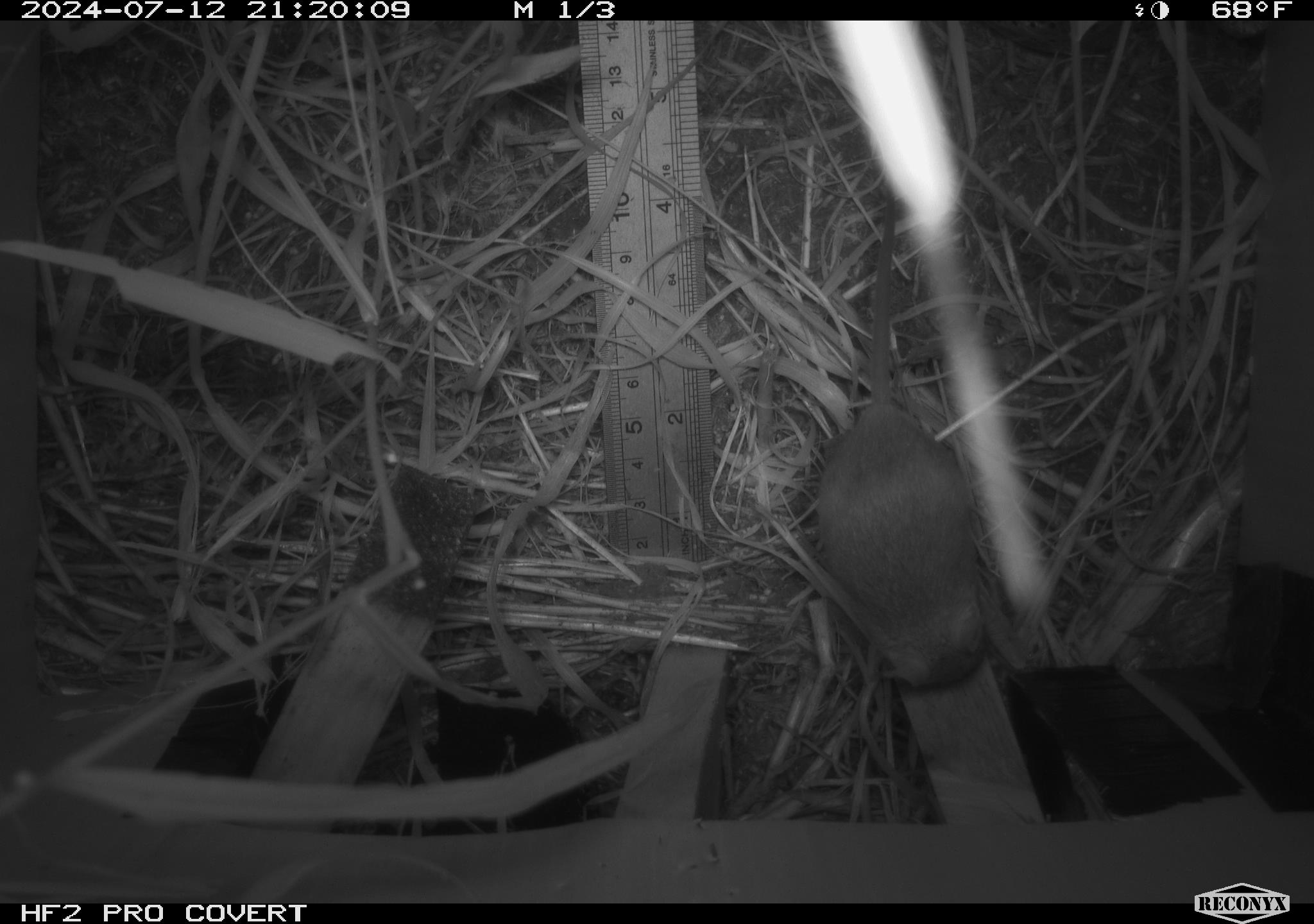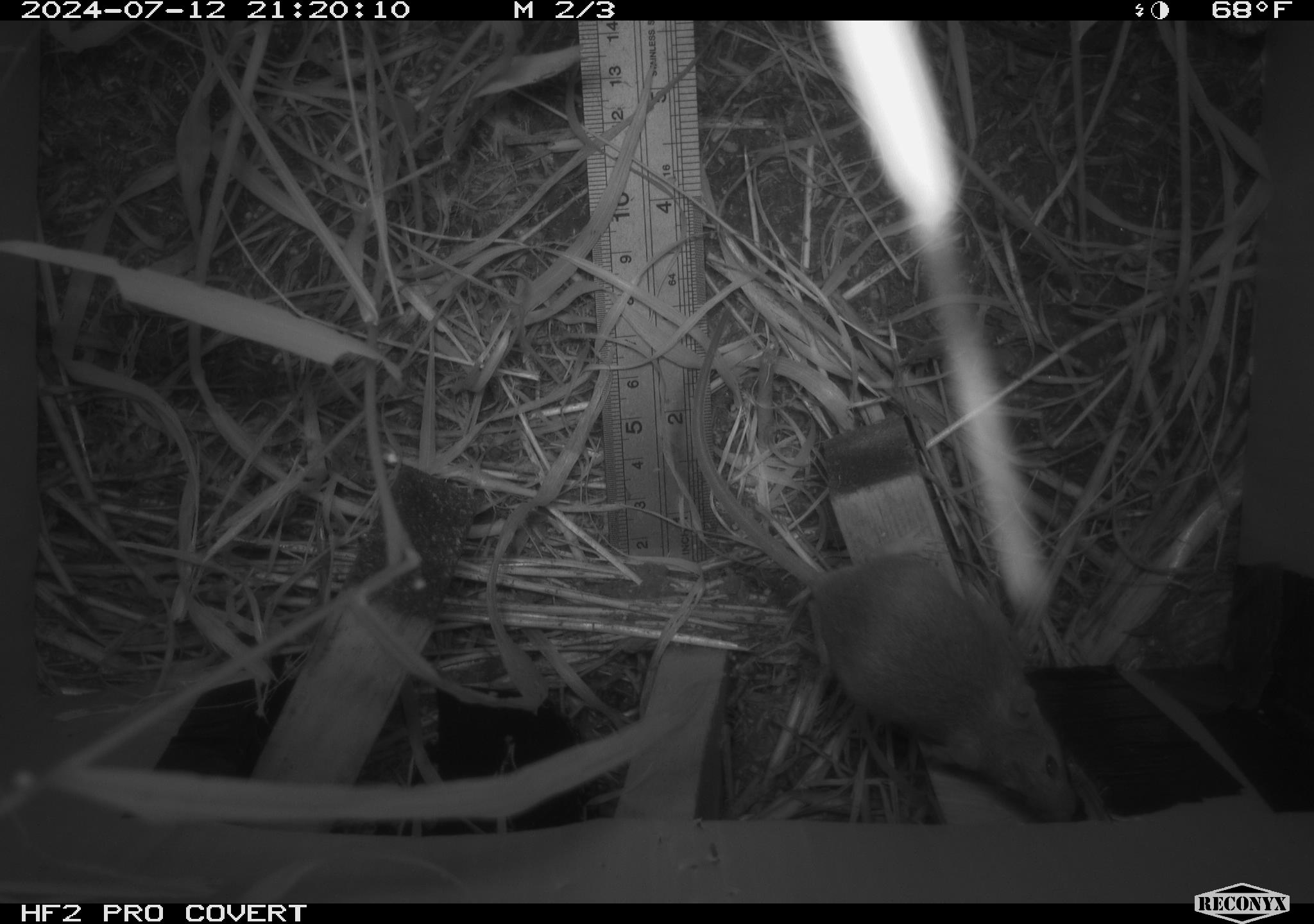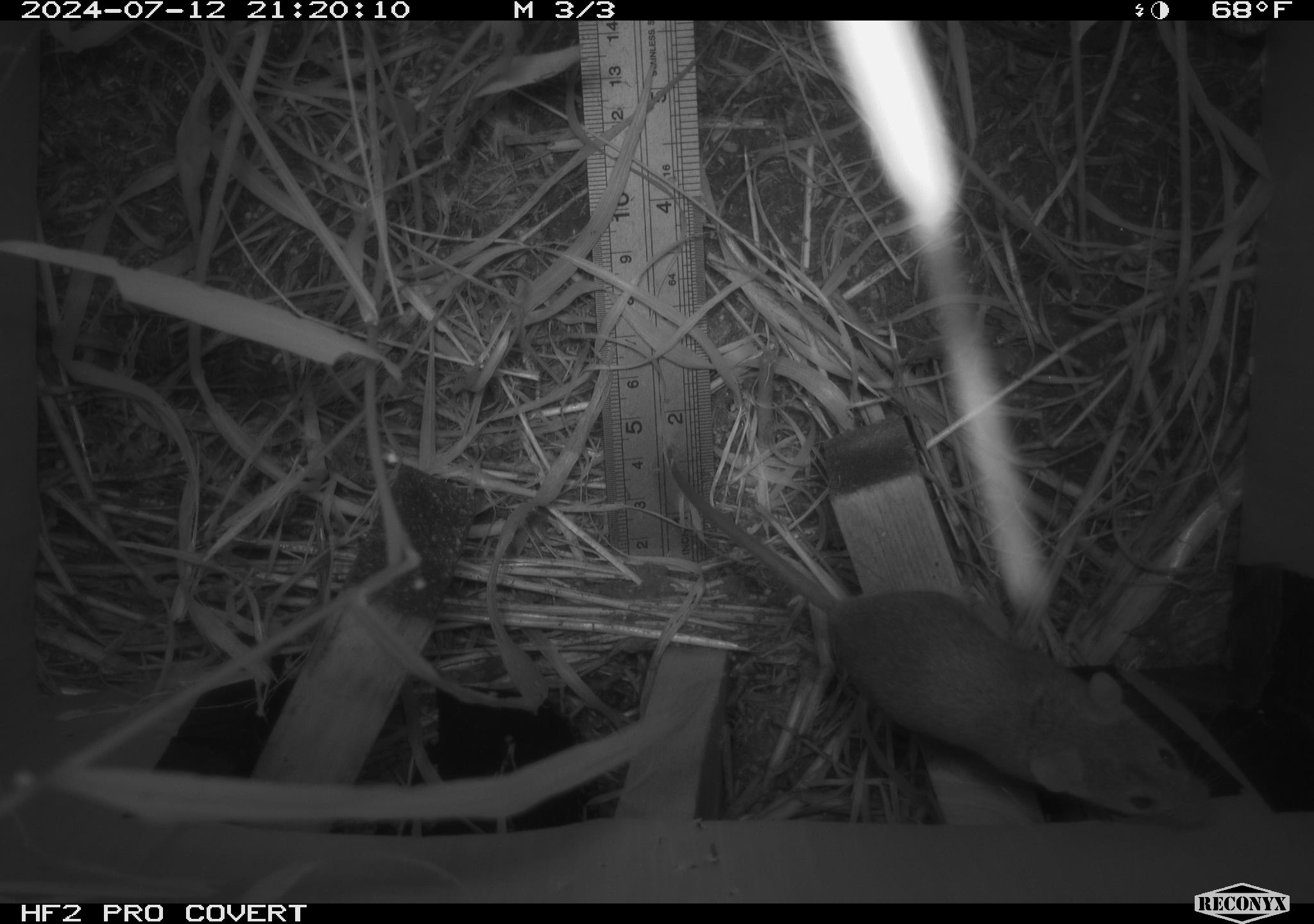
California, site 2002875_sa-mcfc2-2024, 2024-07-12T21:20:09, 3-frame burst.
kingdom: Animalia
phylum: Chordata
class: Mammalia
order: Rodentia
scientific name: Rodentia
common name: rodent